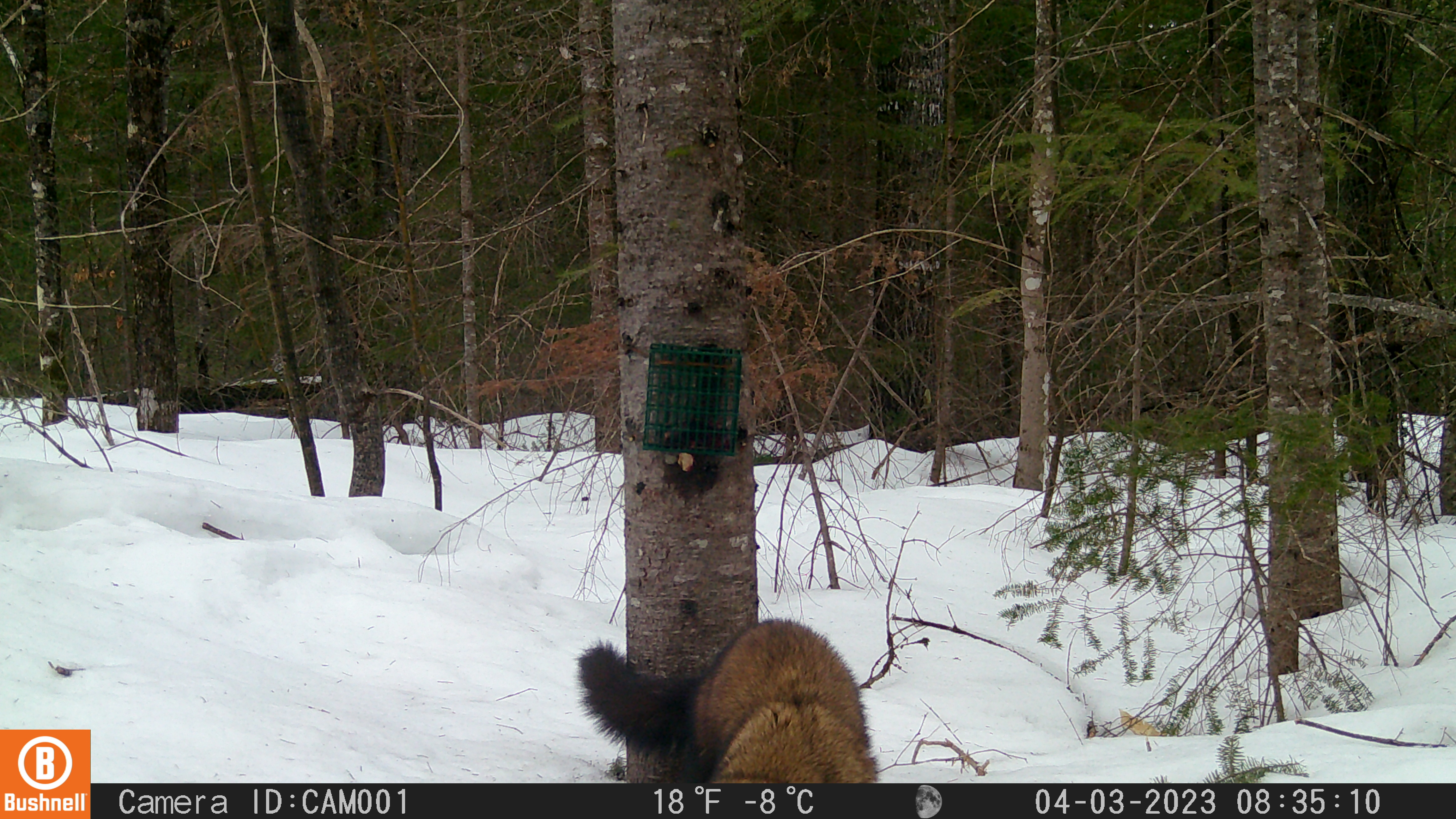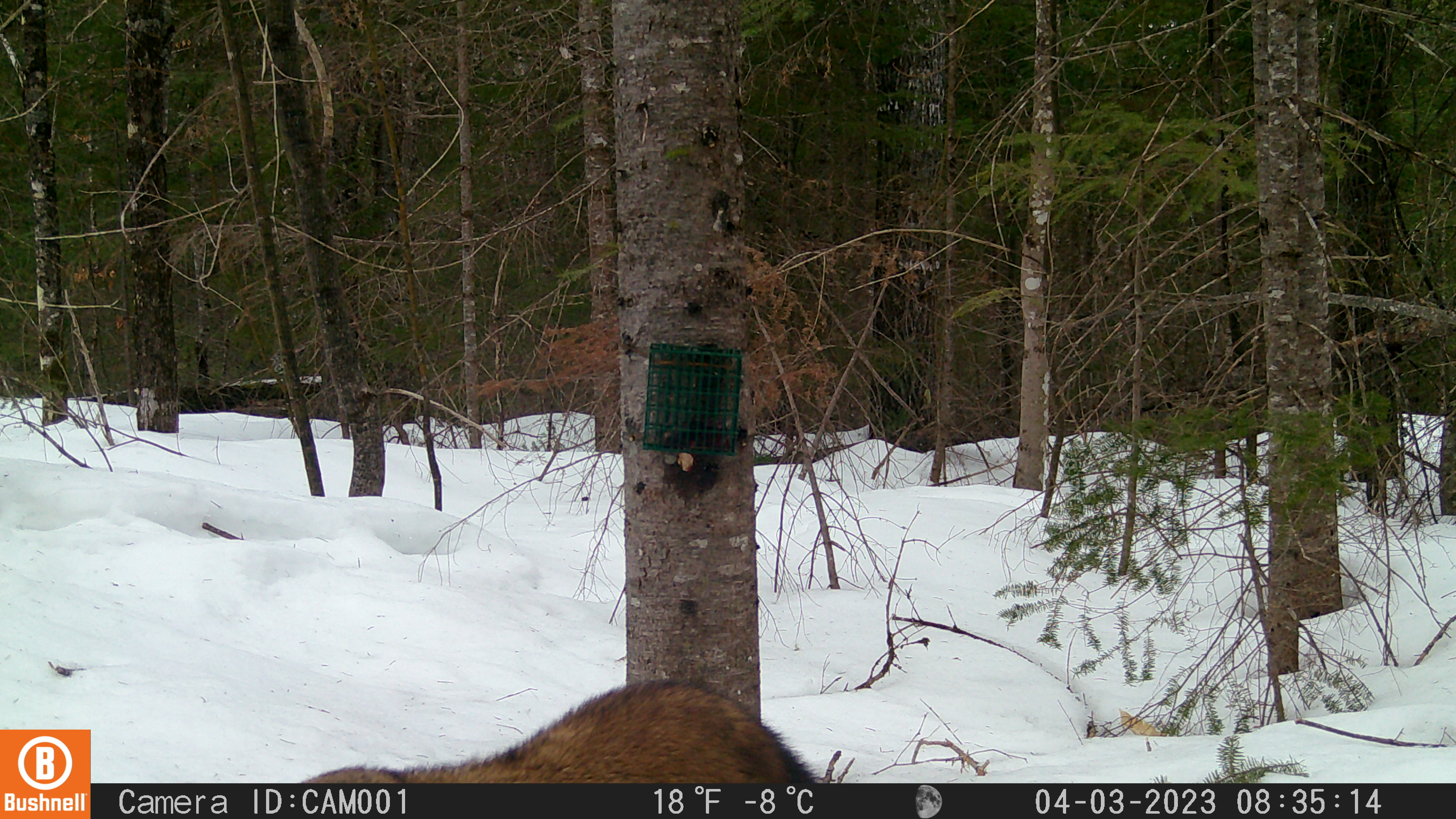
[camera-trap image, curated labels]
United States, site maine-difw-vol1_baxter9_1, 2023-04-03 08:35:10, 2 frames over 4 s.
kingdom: Animalia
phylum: Chordata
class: Mammalia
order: Carnivora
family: Mustelidae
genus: Pekania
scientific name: Pekania pennanti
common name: fisher